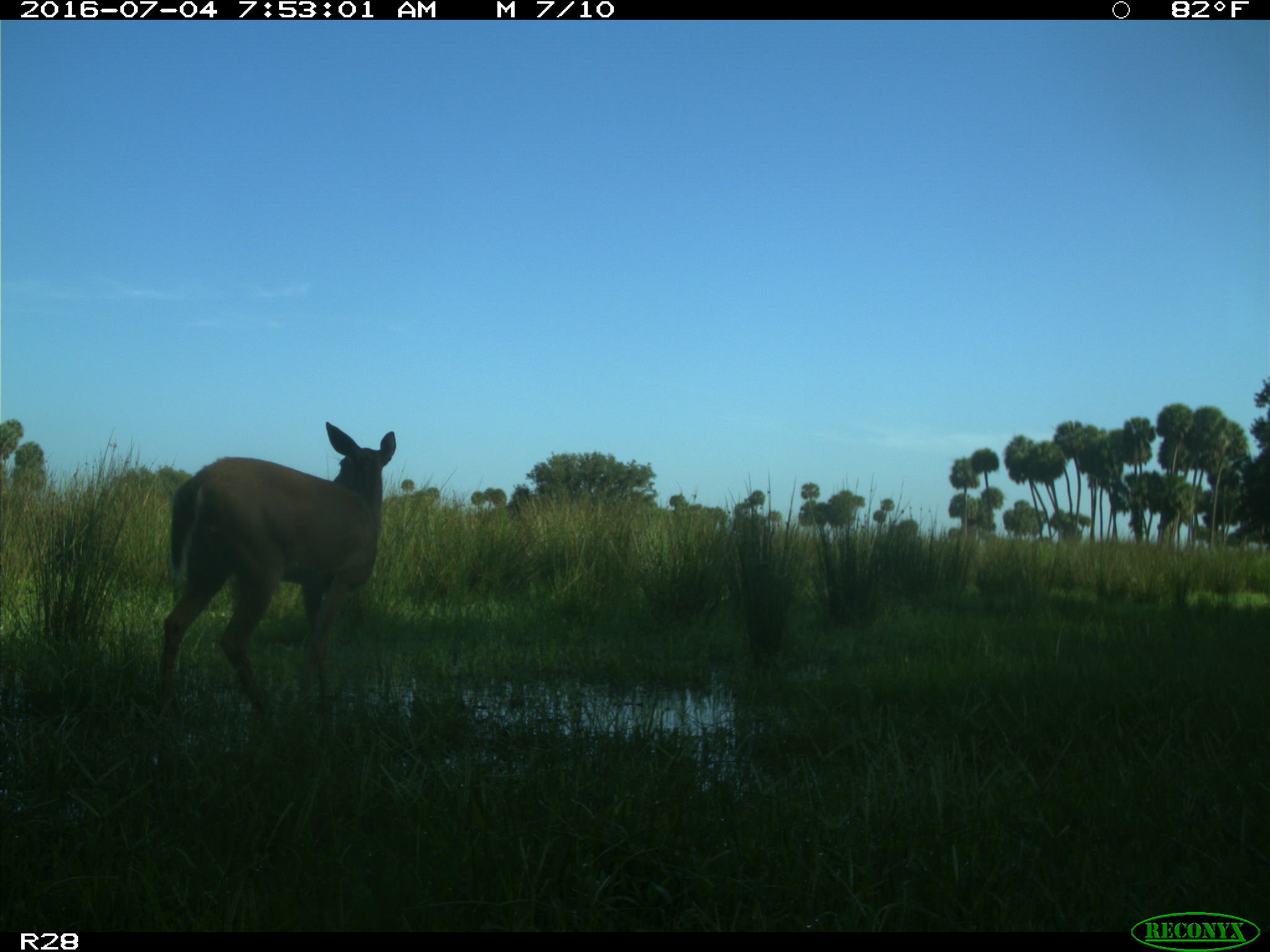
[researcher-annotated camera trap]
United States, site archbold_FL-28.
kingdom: Animalia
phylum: Chordata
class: Mammalia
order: Artiodactyla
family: Cervidae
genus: Odocoileus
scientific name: Odocoileus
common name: deer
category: unidentified deer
Unidentified deer (deer) (Odocoileus).